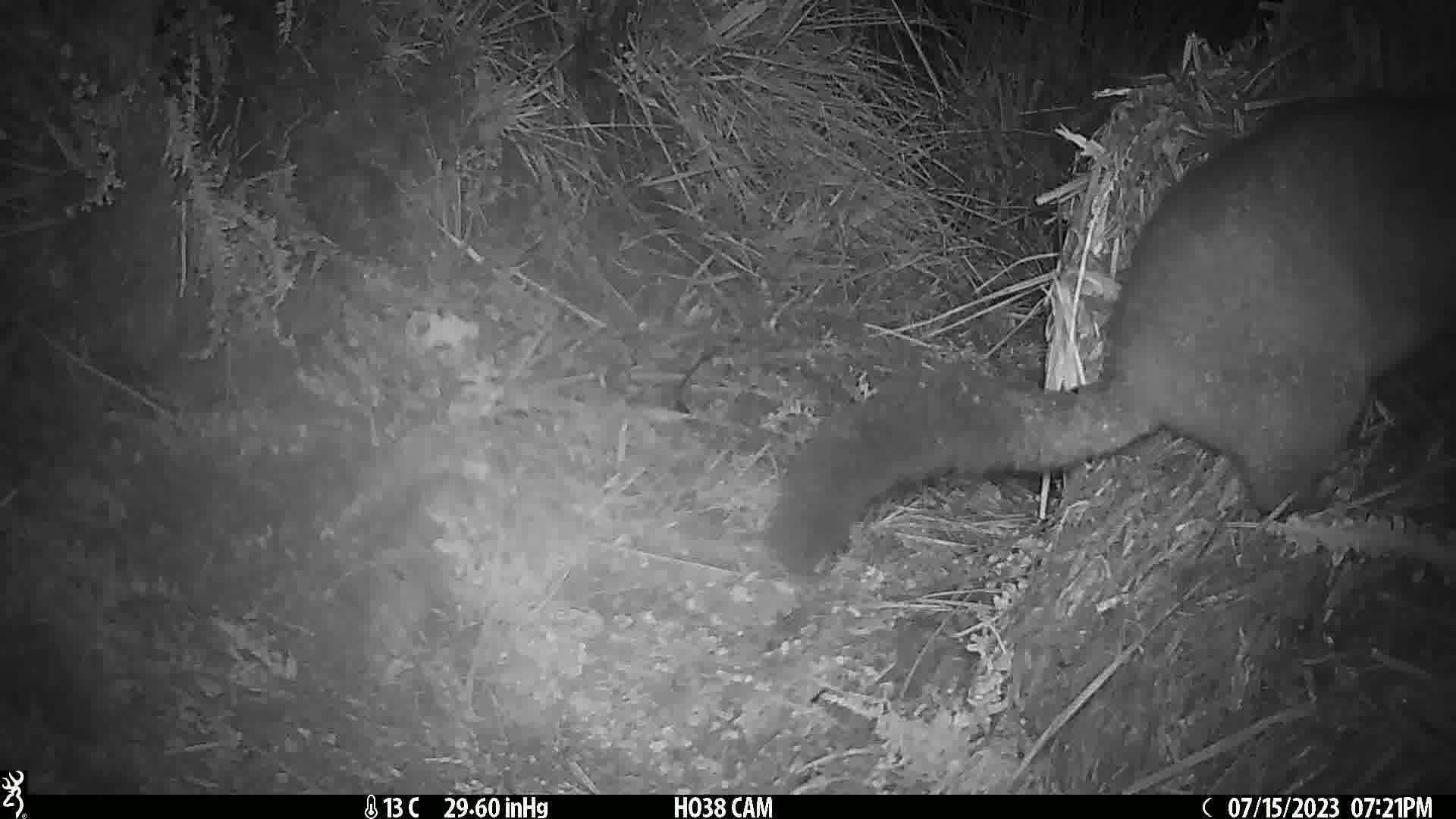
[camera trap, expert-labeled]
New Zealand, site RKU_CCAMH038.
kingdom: Animalia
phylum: Chordata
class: Mammalia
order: Diprotodontia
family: Phalangeridae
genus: Trichosurus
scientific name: Trichosurus vulpecula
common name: common brushtail possum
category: possum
Possum (common brushtail possum) (Trichosurus vulpecula).